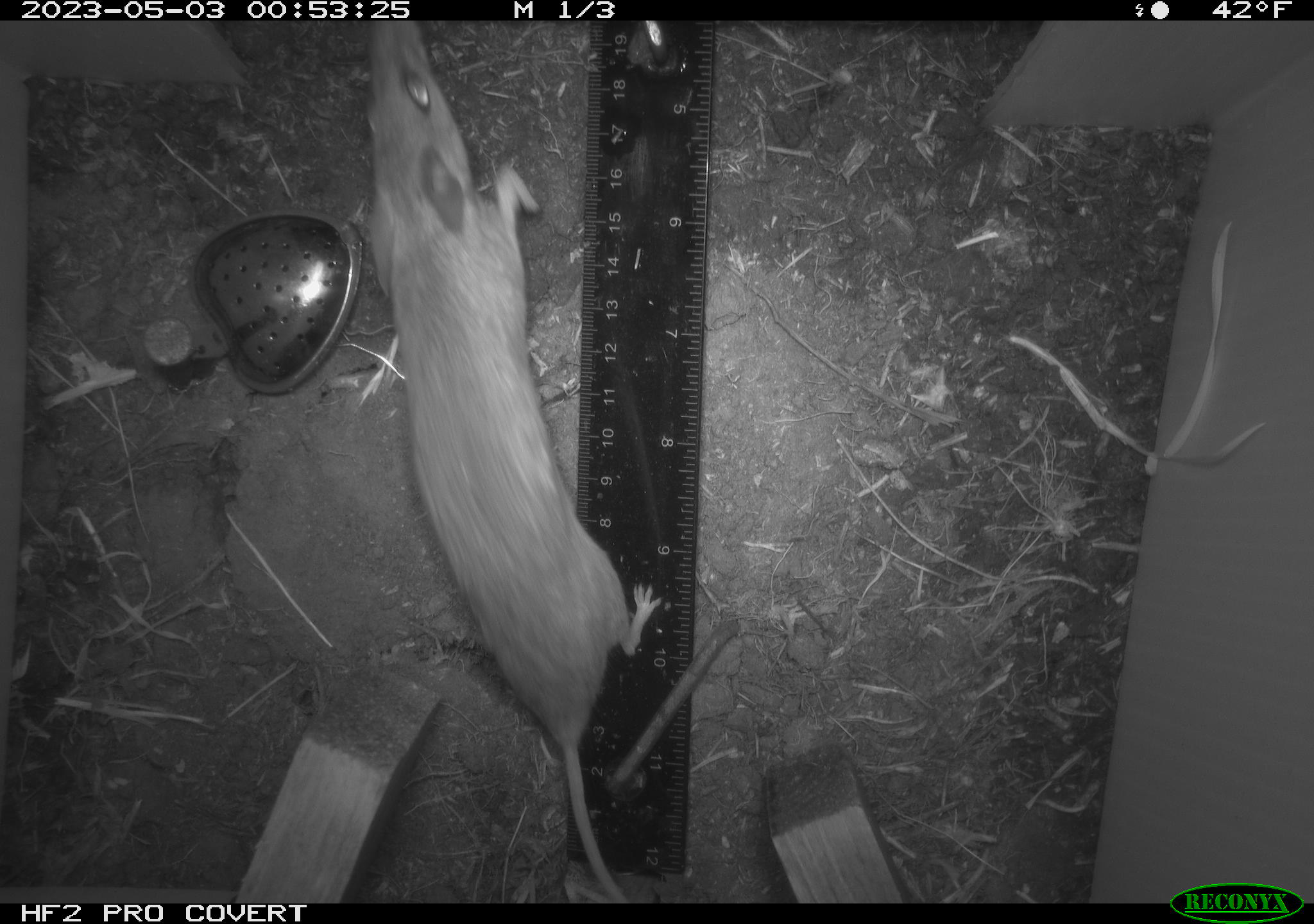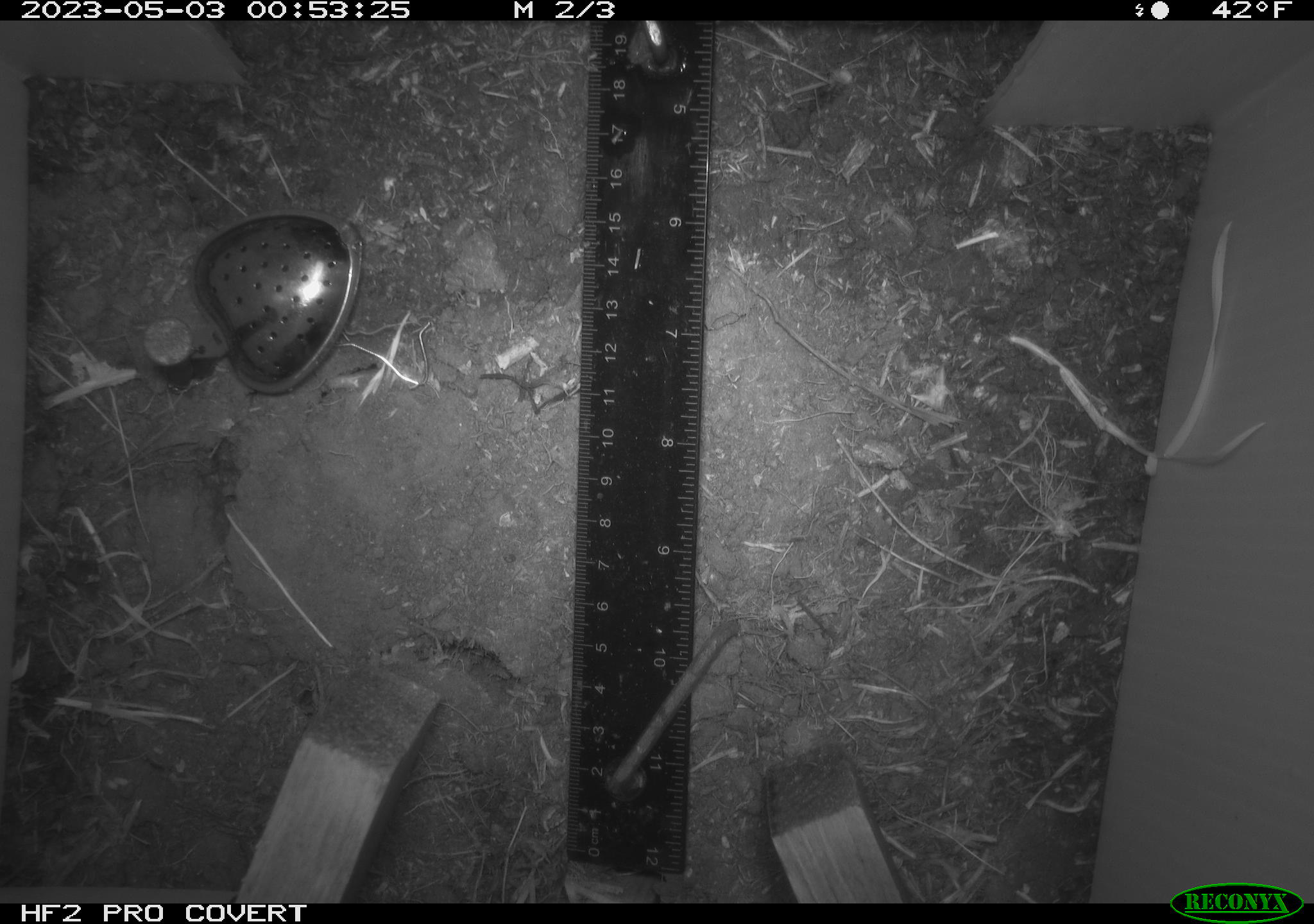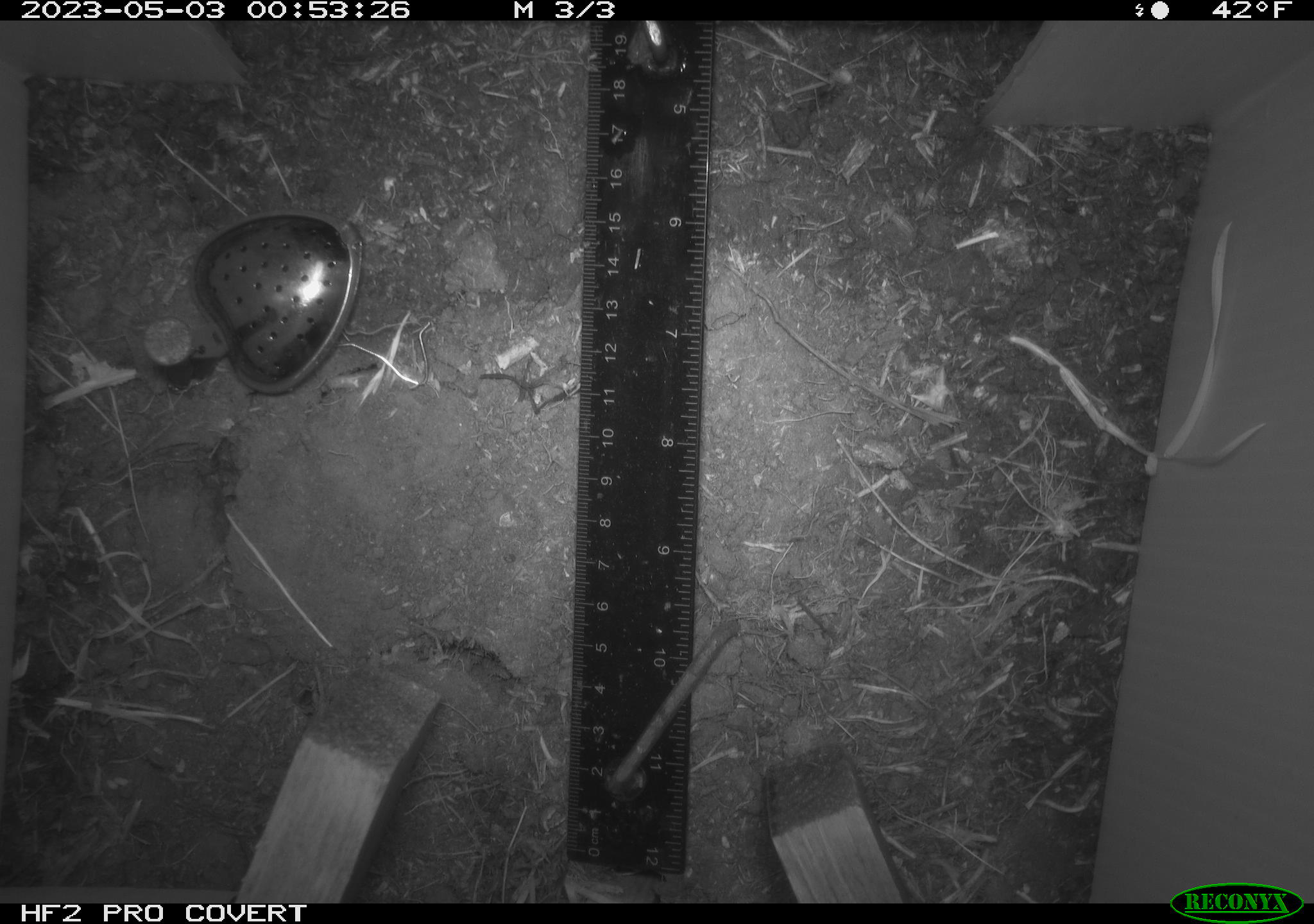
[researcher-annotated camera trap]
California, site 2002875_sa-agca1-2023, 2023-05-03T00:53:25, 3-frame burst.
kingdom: Animalia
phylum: Chordata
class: Mammalia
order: Rodentia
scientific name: Rodentia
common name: mouse species